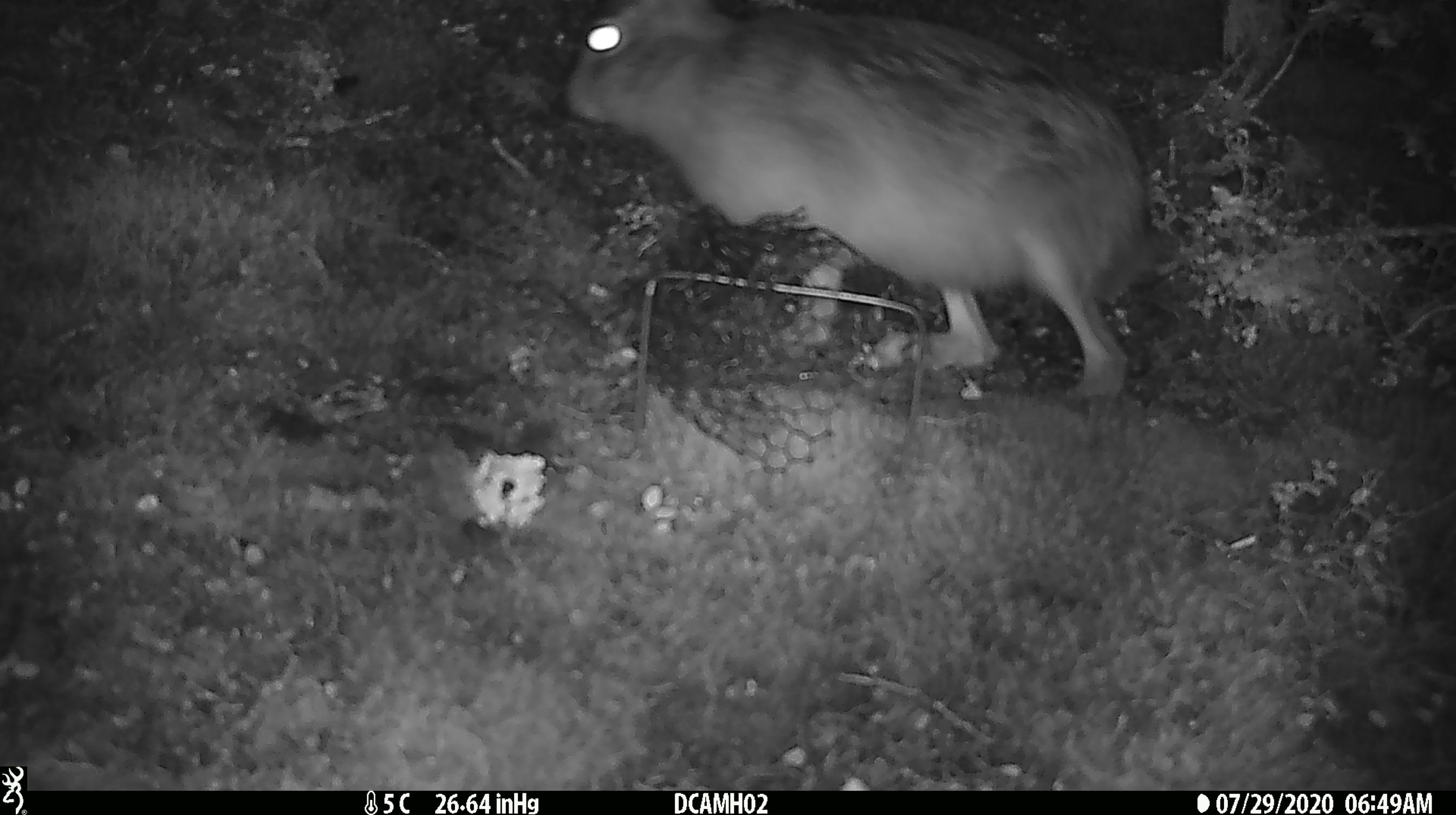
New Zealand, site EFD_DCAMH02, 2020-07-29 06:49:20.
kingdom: Animalia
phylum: Chordata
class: Mammalia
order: Lagomorpha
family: Leporidae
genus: Lepus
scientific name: Lepus europaeus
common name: brown hare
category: hare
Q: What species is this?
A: Hare (brown hare) (Lepus europaeus).